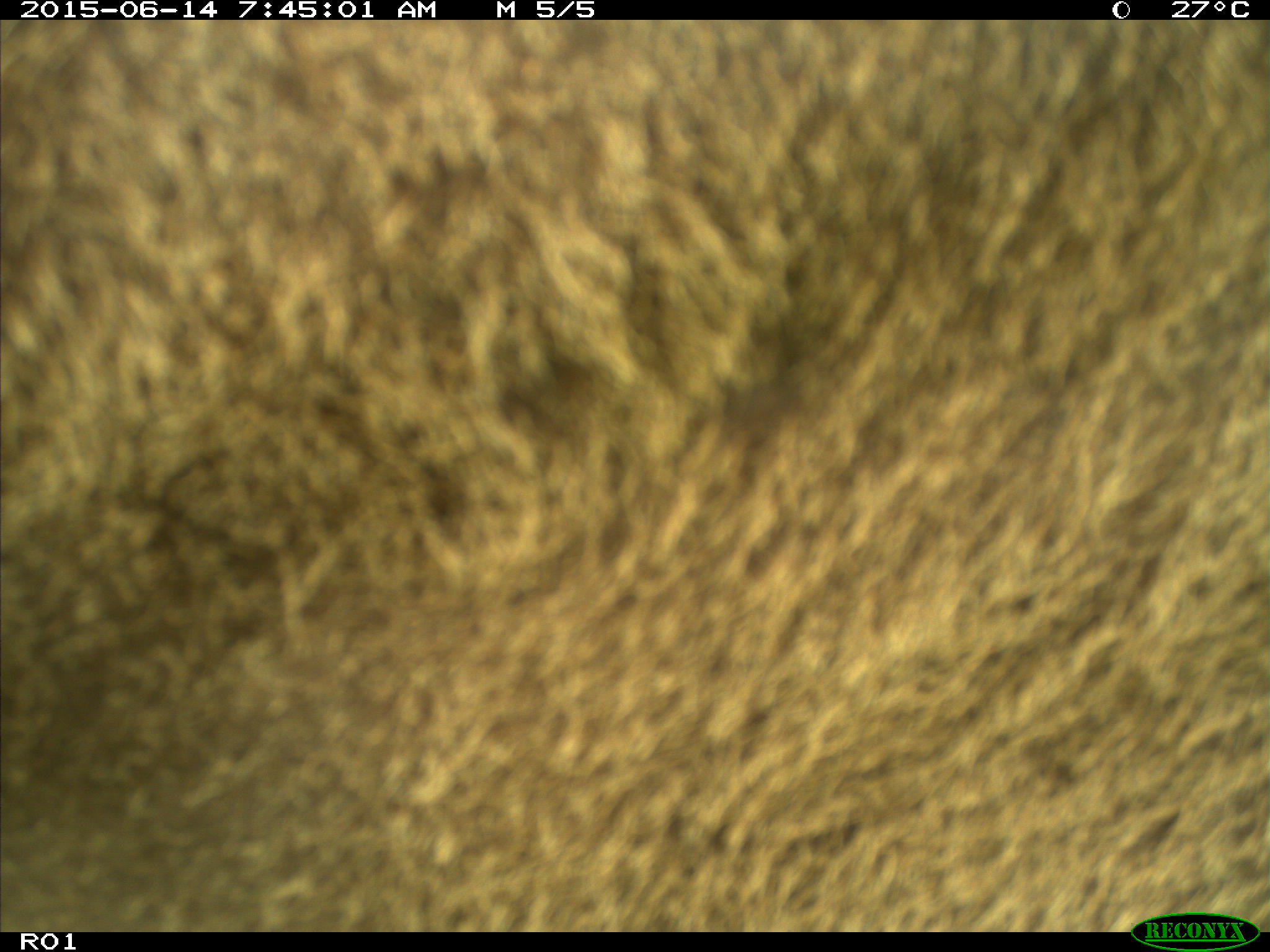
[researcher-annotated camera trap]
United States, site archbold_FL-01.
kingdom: Animalia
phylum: Chordata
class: Mammalia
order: Artiodactyla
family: Bovidae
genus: Bos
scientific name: Bos taurus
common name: domestic cow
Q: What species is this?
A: Bos taurus (domestic cow).